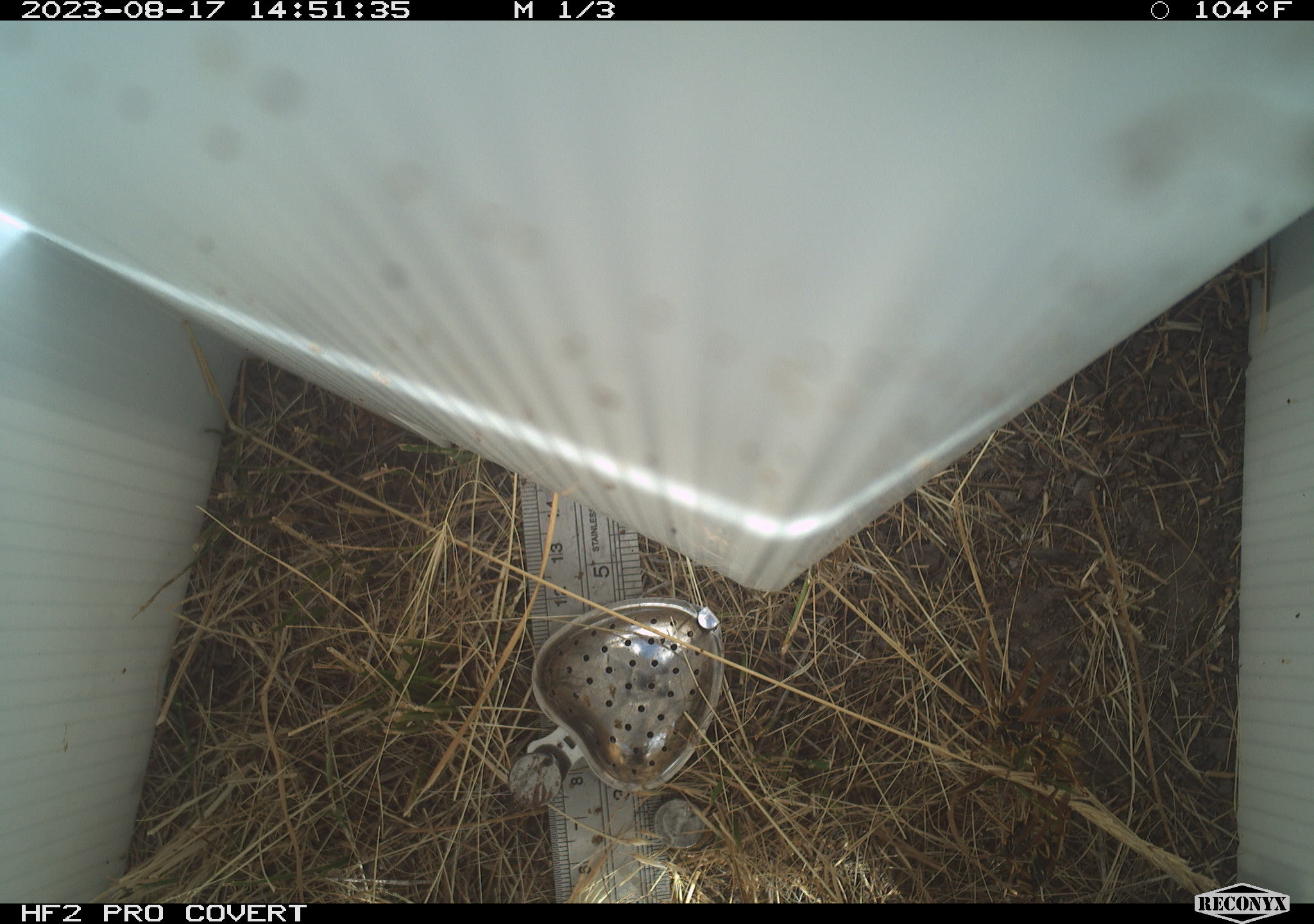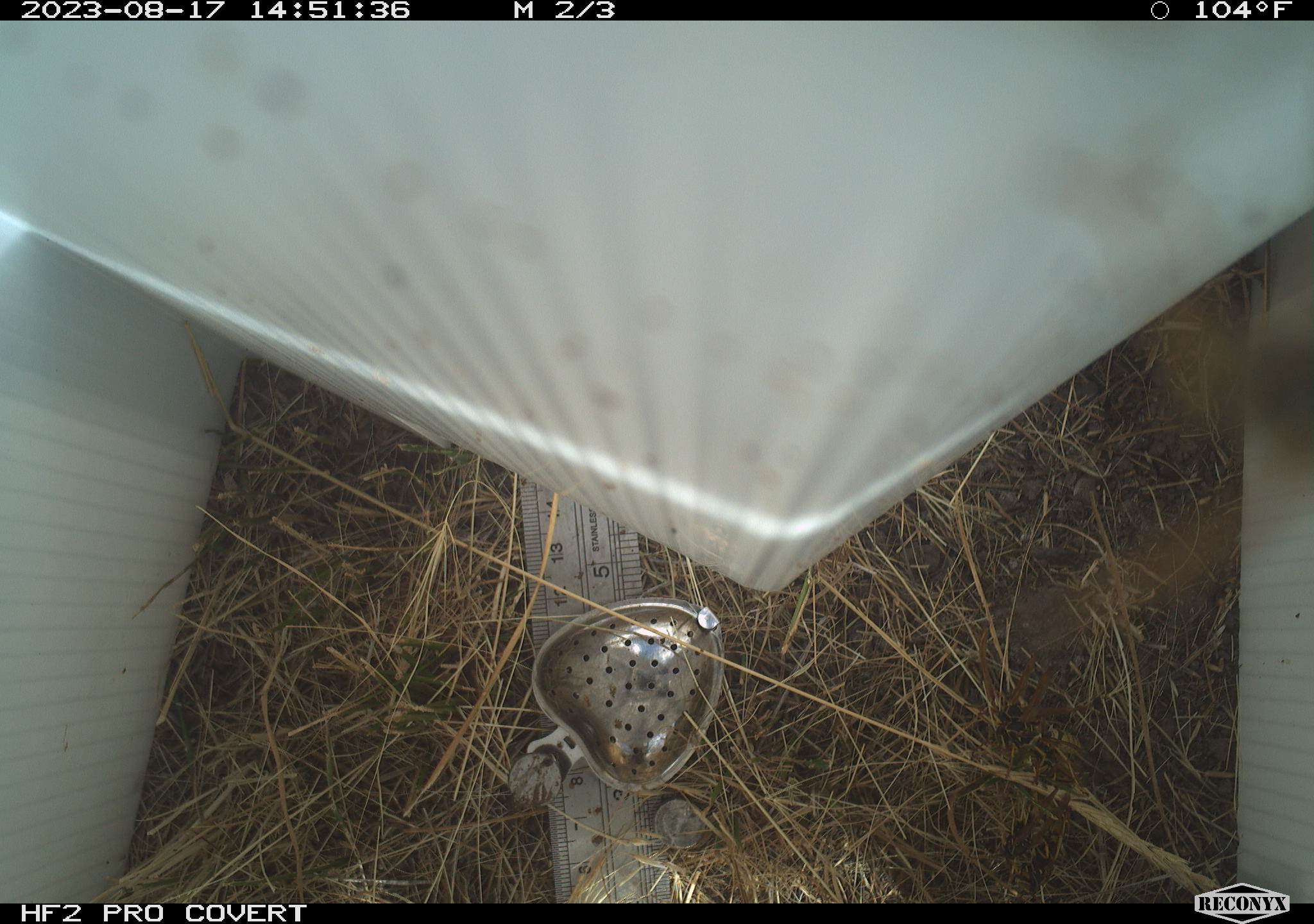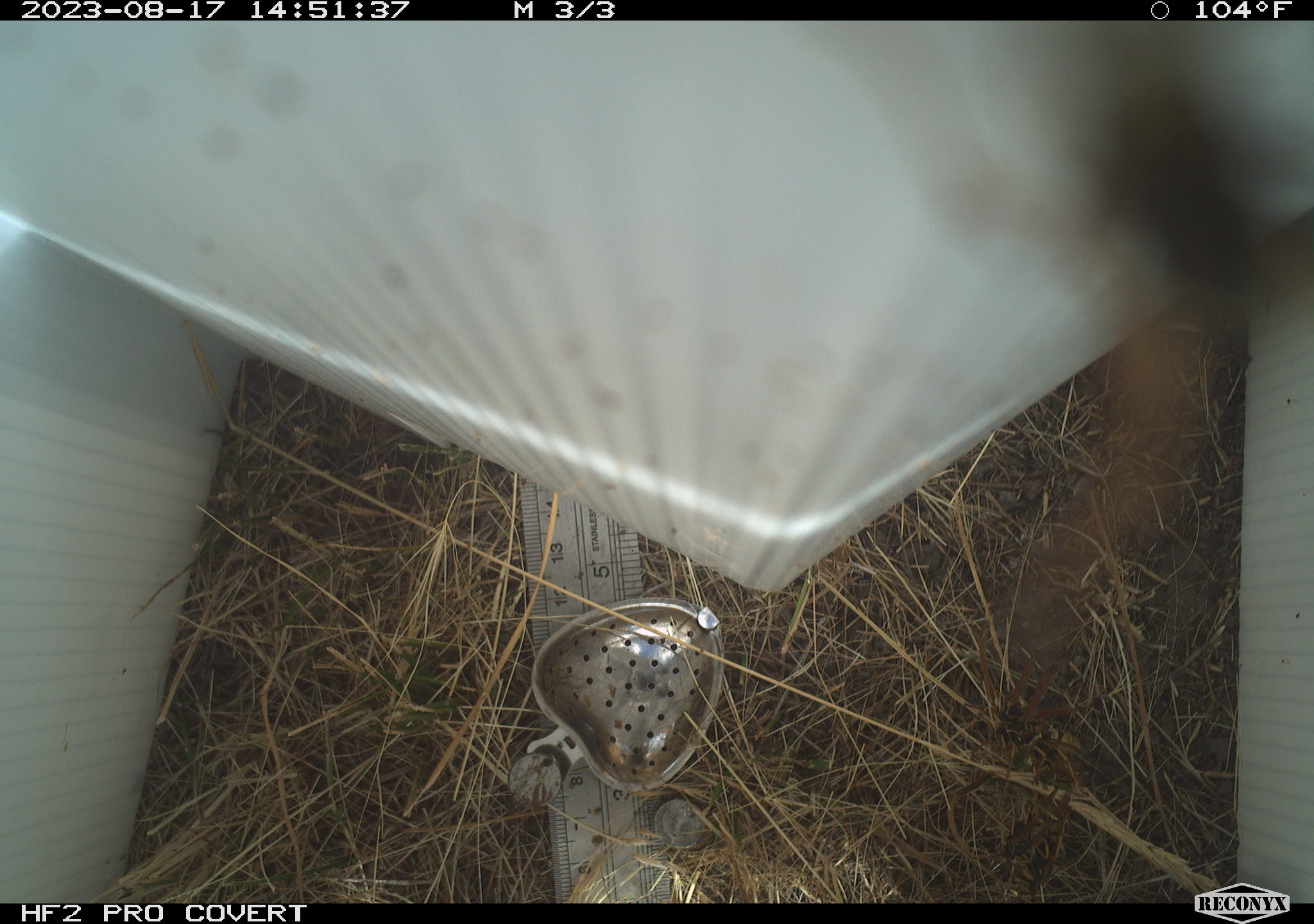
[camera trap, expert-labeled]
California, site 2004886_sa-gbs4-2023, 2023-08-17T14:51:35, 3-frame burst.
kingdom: Animalia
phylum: Arthropoda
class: Insecta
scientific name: Insecta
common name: insect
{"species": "insect (Insecta)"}